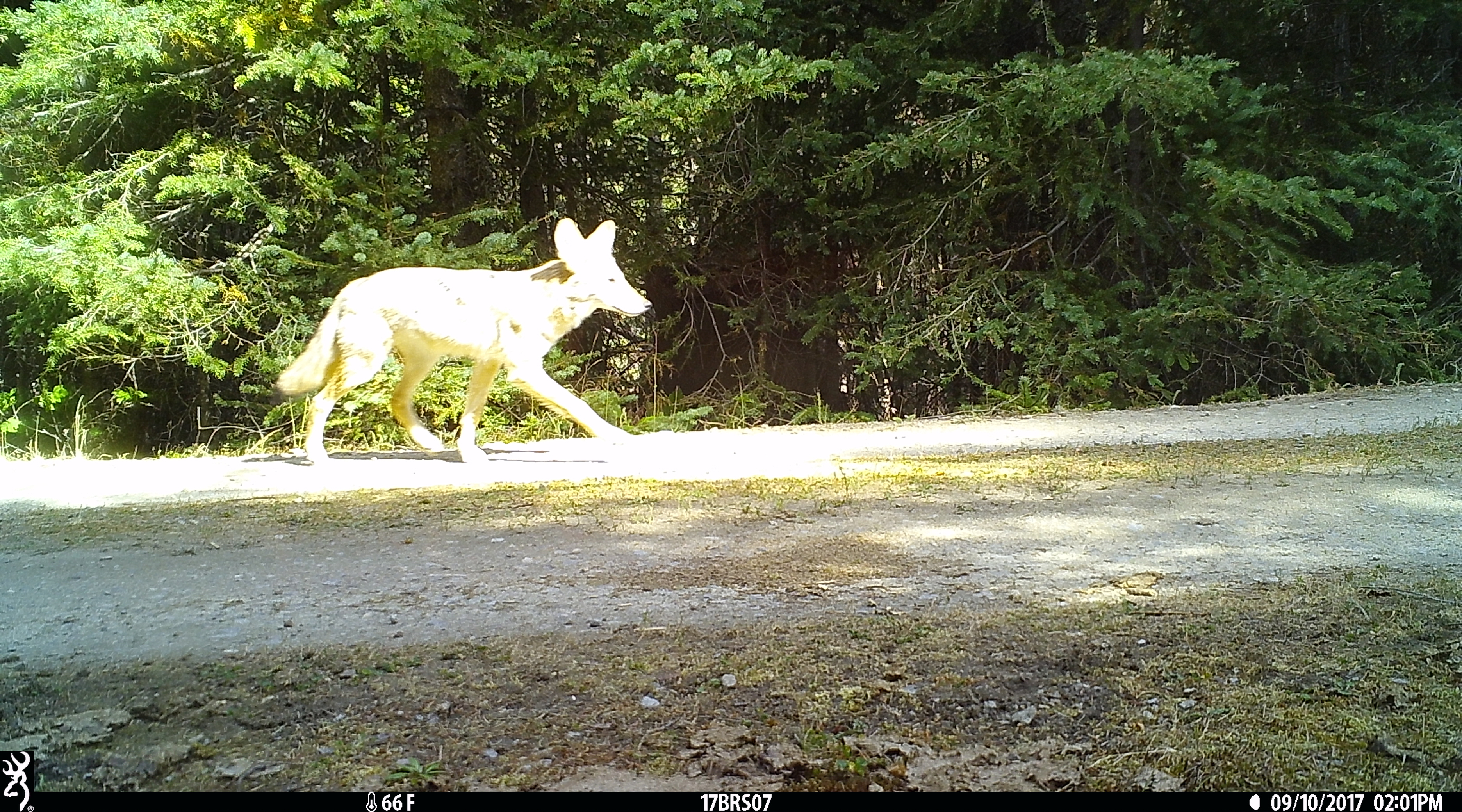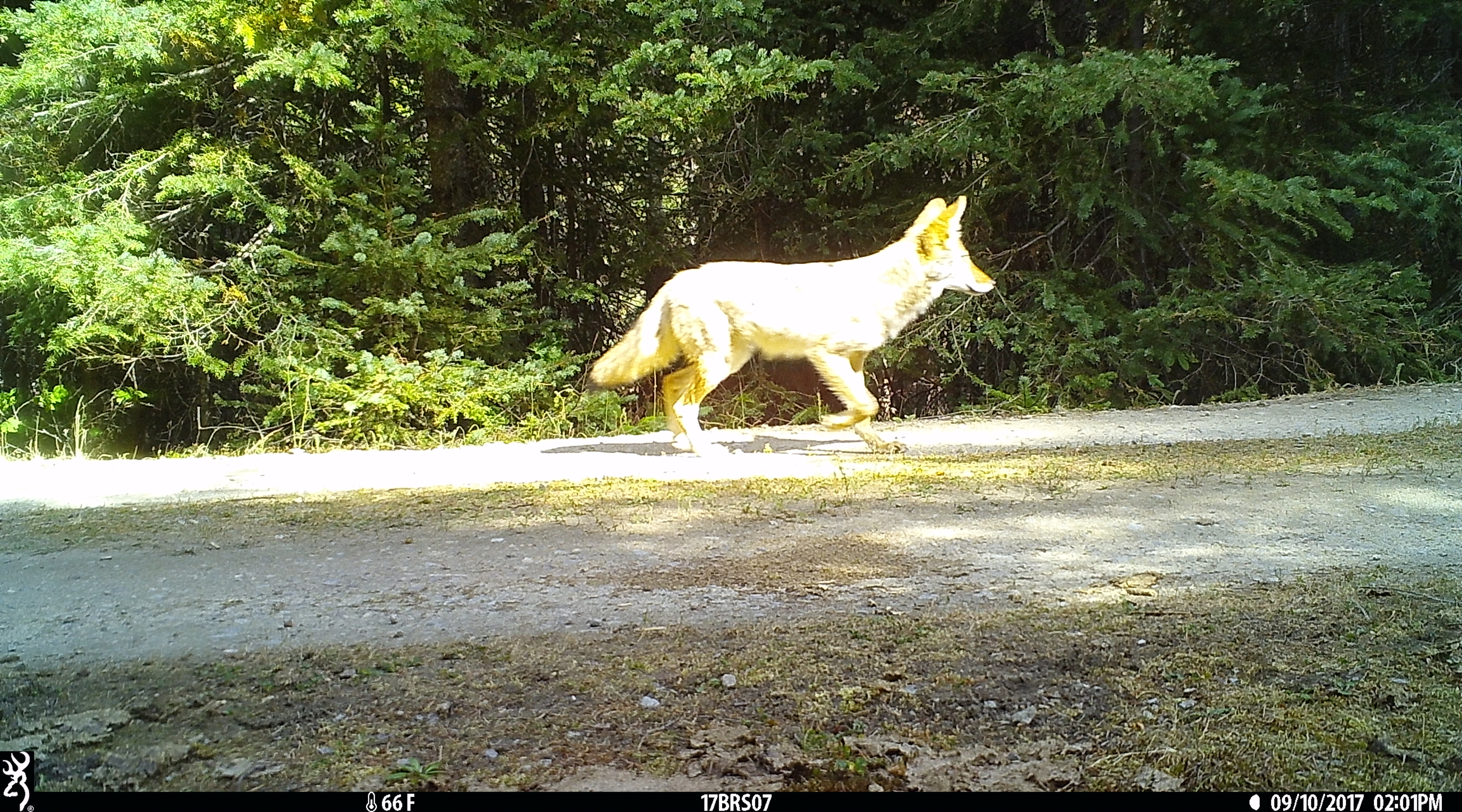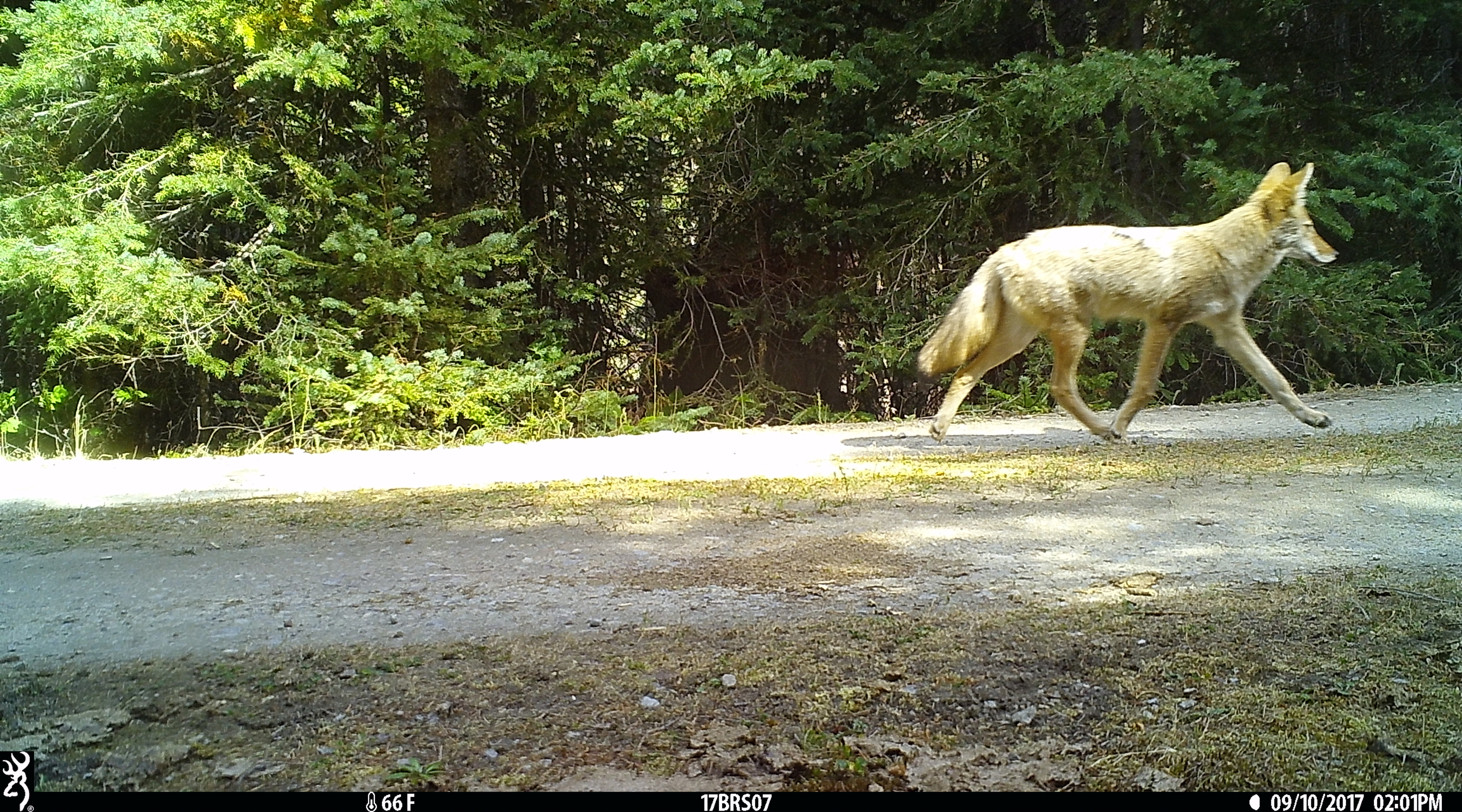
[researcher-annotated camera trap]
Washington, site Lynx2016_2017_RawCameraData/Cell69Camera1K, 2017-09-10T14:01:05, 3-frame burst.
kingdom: Animalia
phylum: Chordata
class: Mammalia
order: Carnivora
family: Canidae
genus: Canis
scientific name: Canis latrans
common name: coyote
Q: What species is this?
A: Canis latrans (coyote).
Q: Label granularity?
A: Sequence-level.